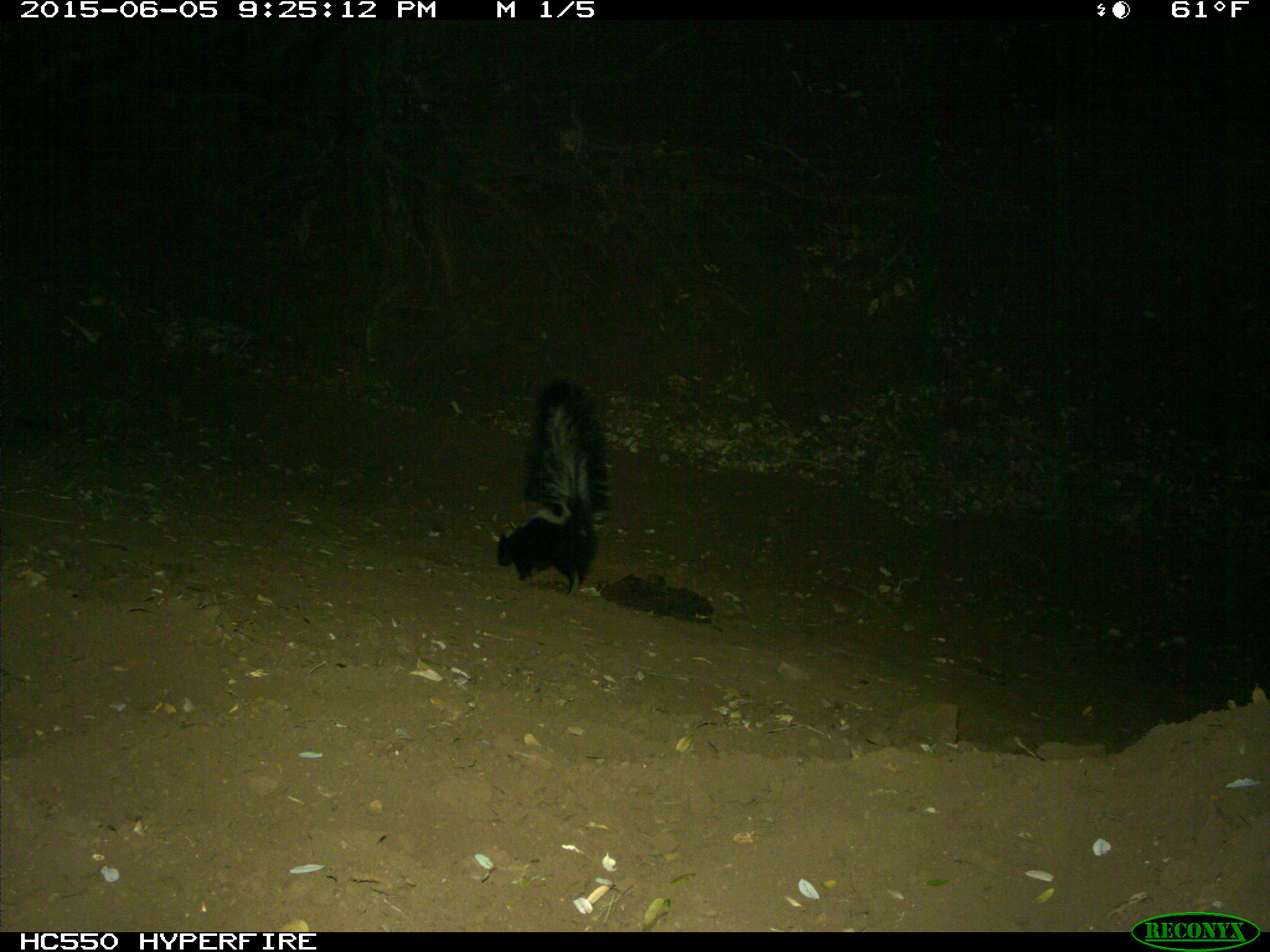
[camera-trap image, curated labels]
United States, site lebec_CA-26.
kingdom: Animalia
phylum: Chordata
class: Mammalia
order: Carnivora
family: Mephitidae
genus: Mephitis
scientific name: Mephitis mephitis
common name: striped skunk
Mephitis mephitis (striped skunk).